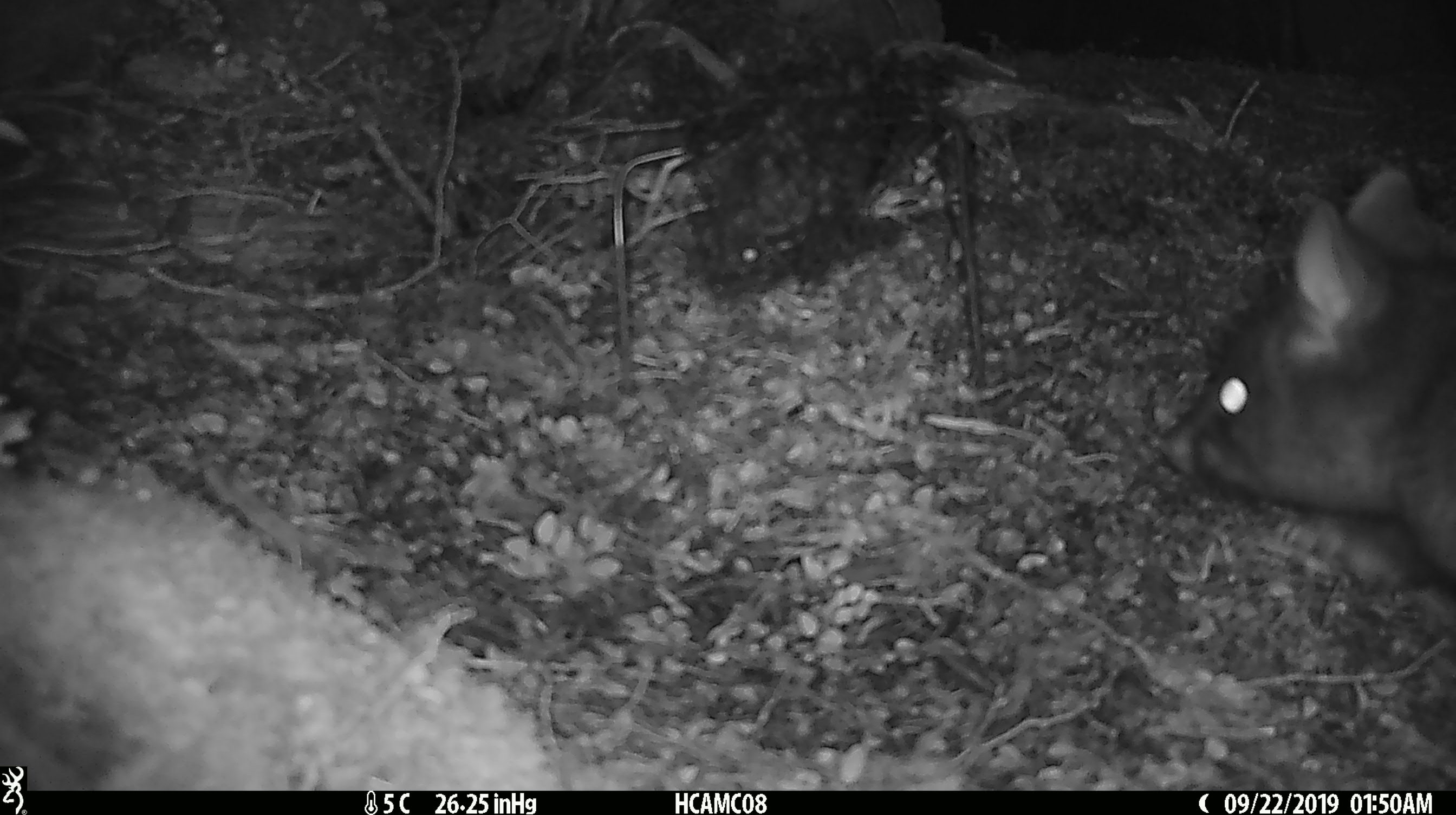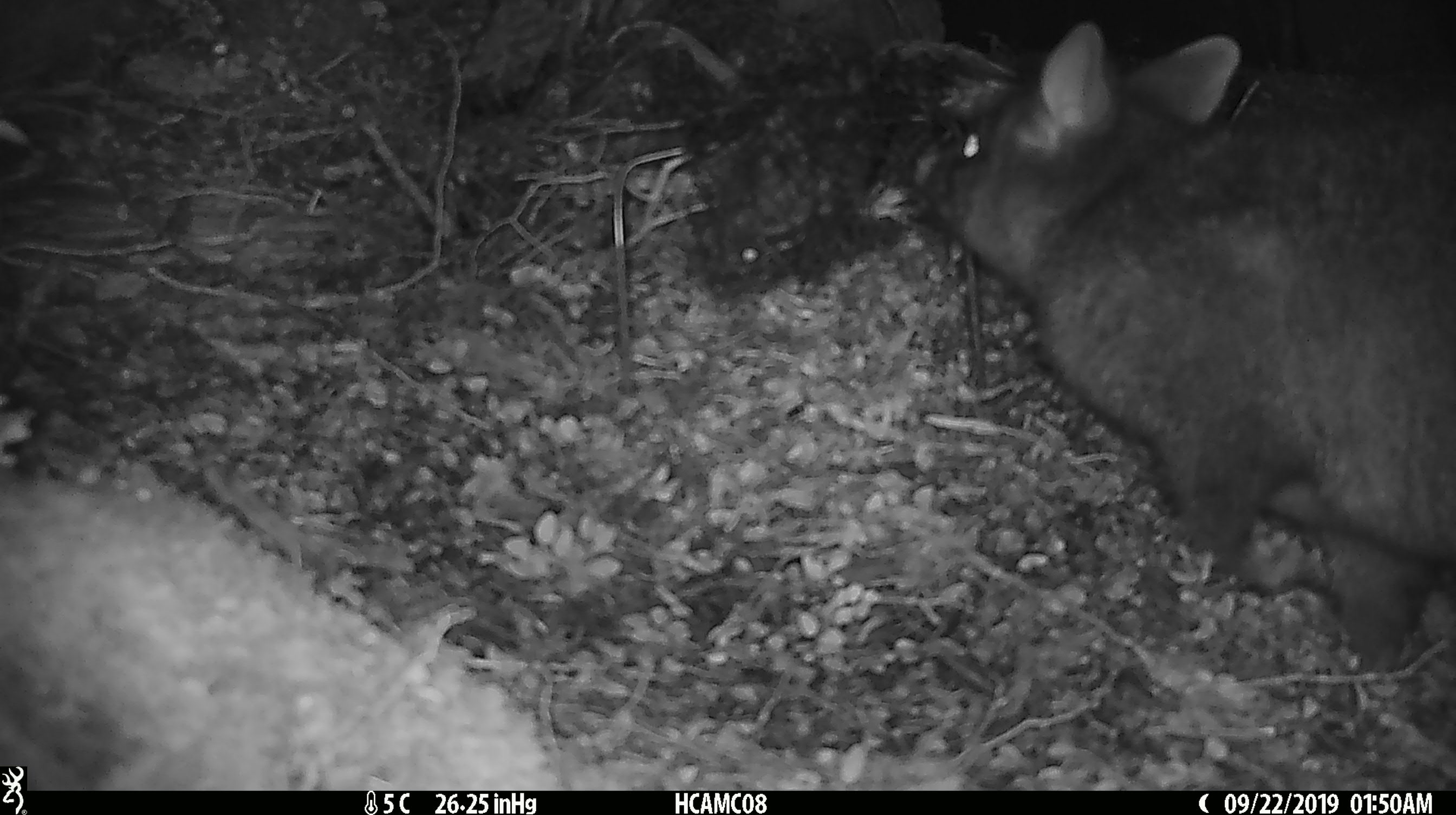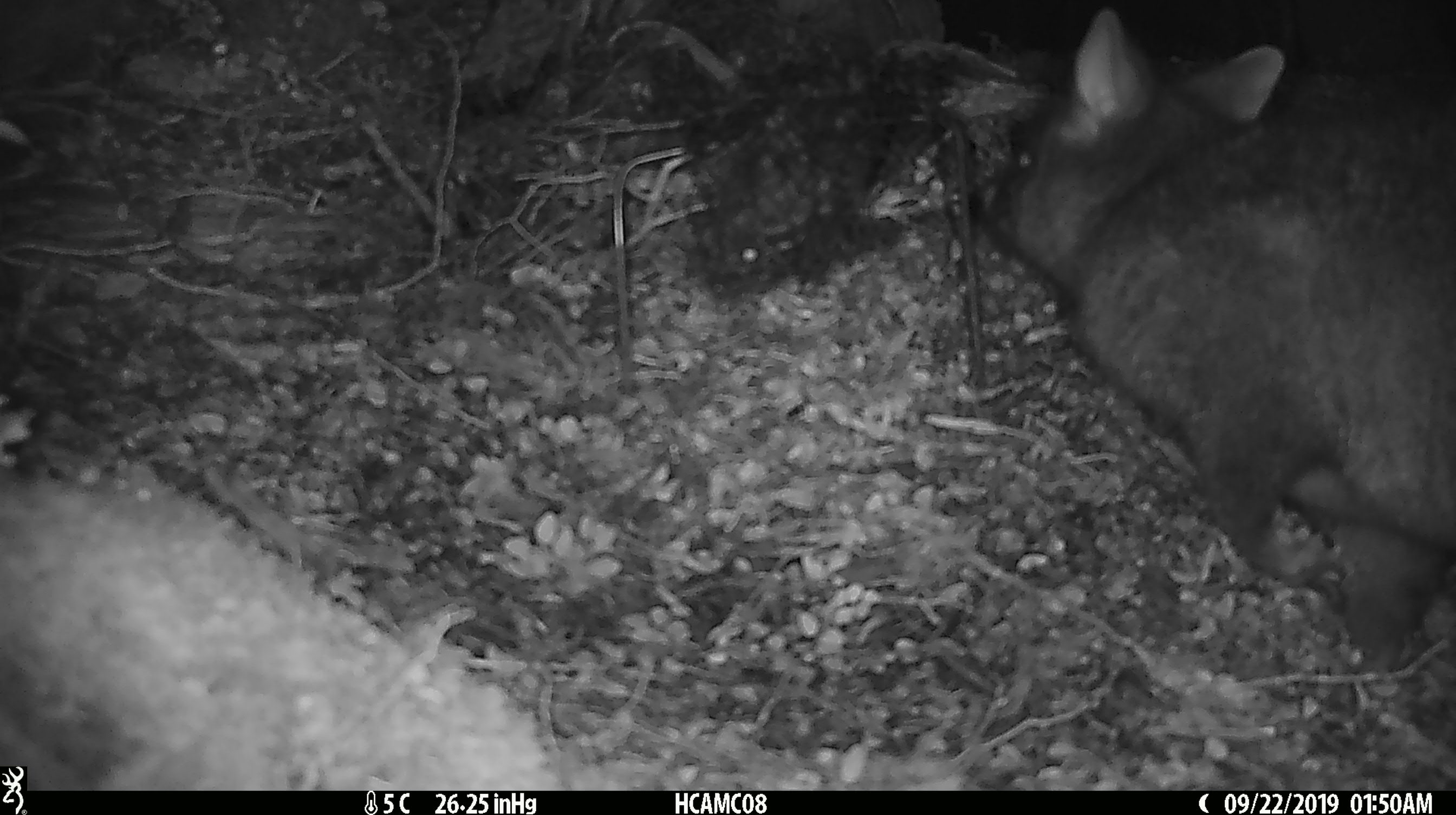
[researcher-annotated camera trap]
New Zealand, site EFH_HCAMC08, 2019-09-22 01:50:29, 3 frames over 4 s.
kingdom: Animalia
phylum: Chordata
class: Mammalia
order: Diprotodontia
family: Phalangeridae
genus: Trichosurus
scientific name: Trichosurus vulpecula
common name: common brushtail possum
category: possum